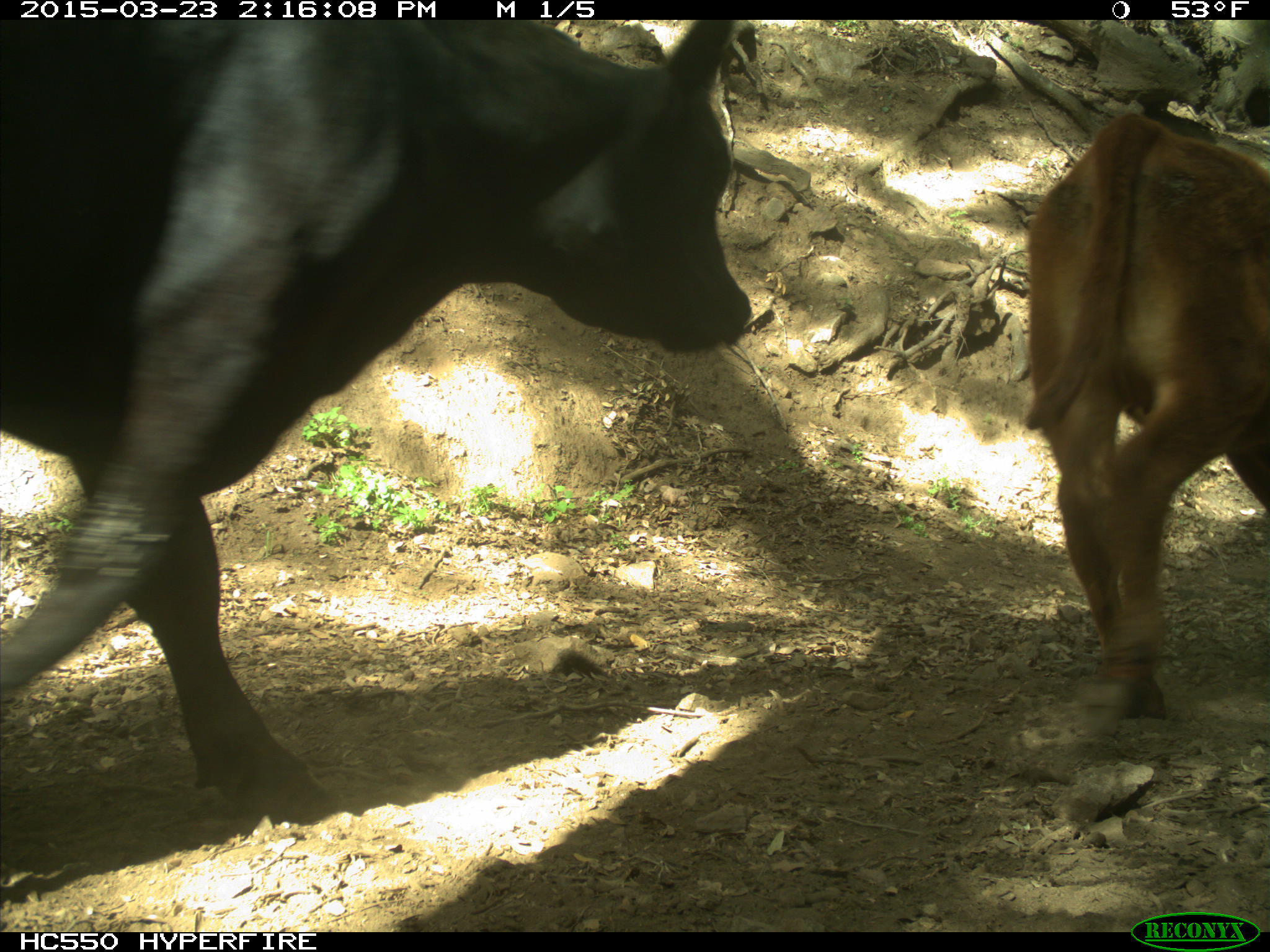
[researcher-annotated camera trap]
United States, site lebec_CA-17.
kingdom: Animalia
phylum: Chordata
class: Mammalia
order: Artiodactyla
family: Bovidae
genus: Bos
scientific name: Bos taurus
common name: domestic cow